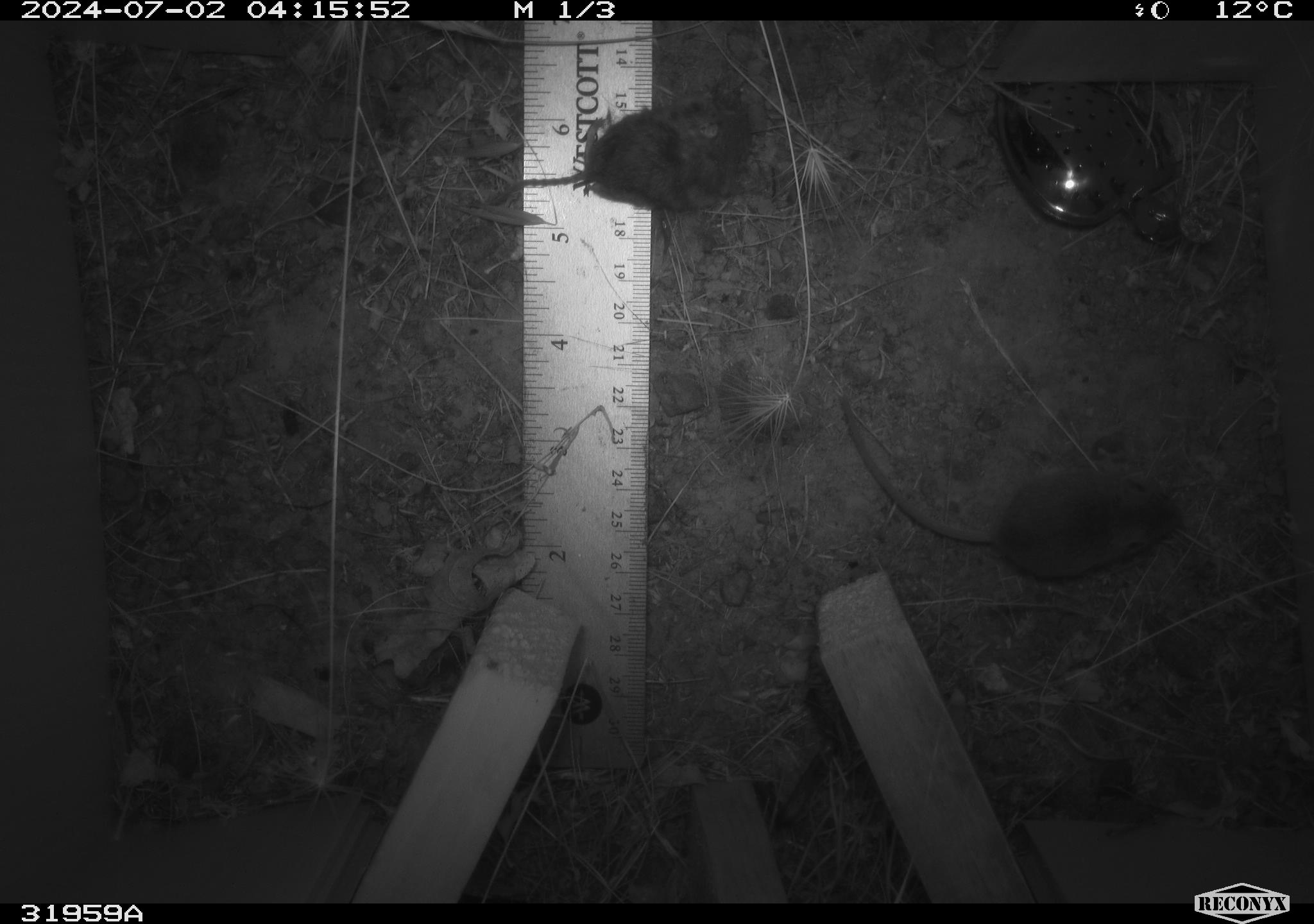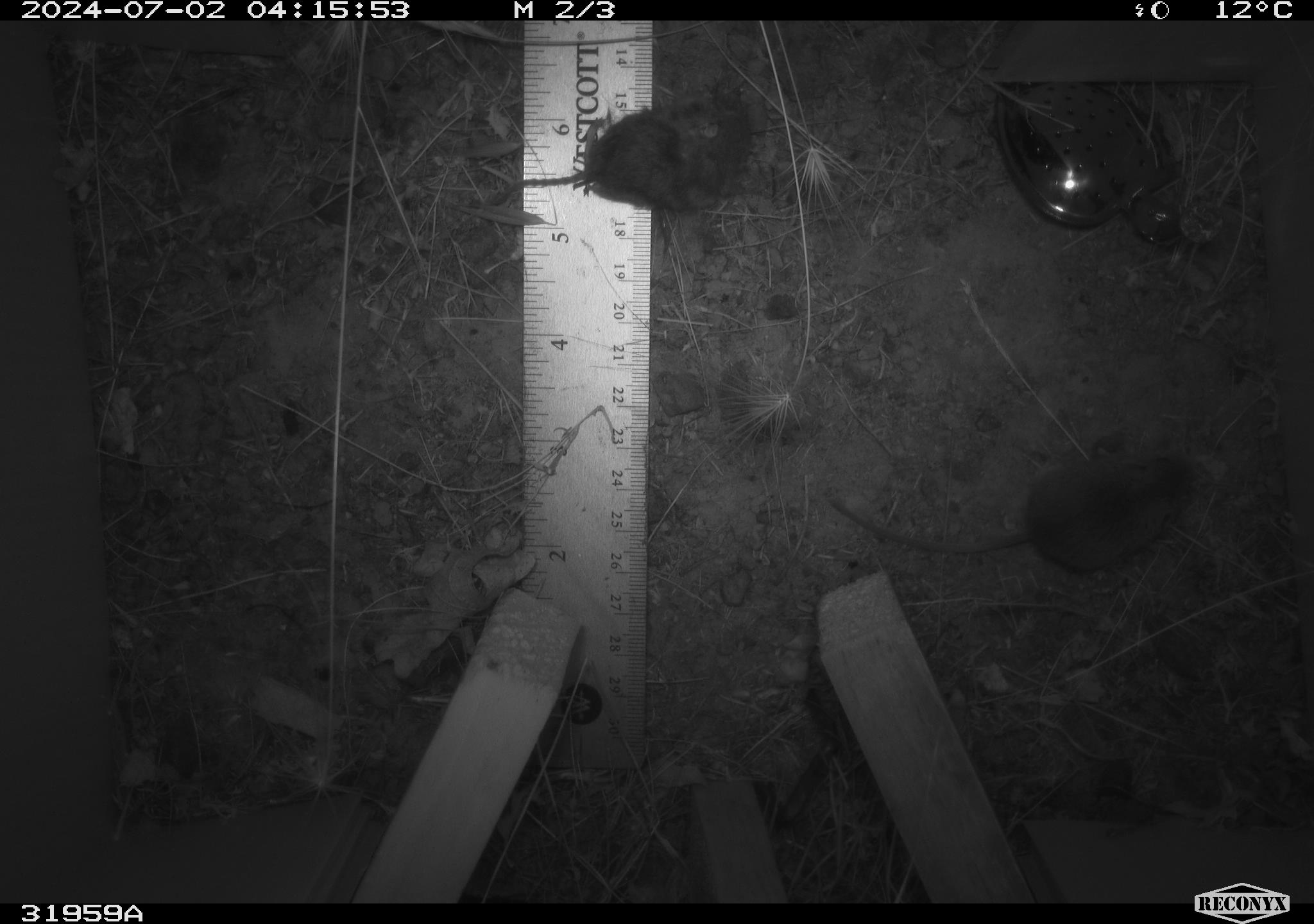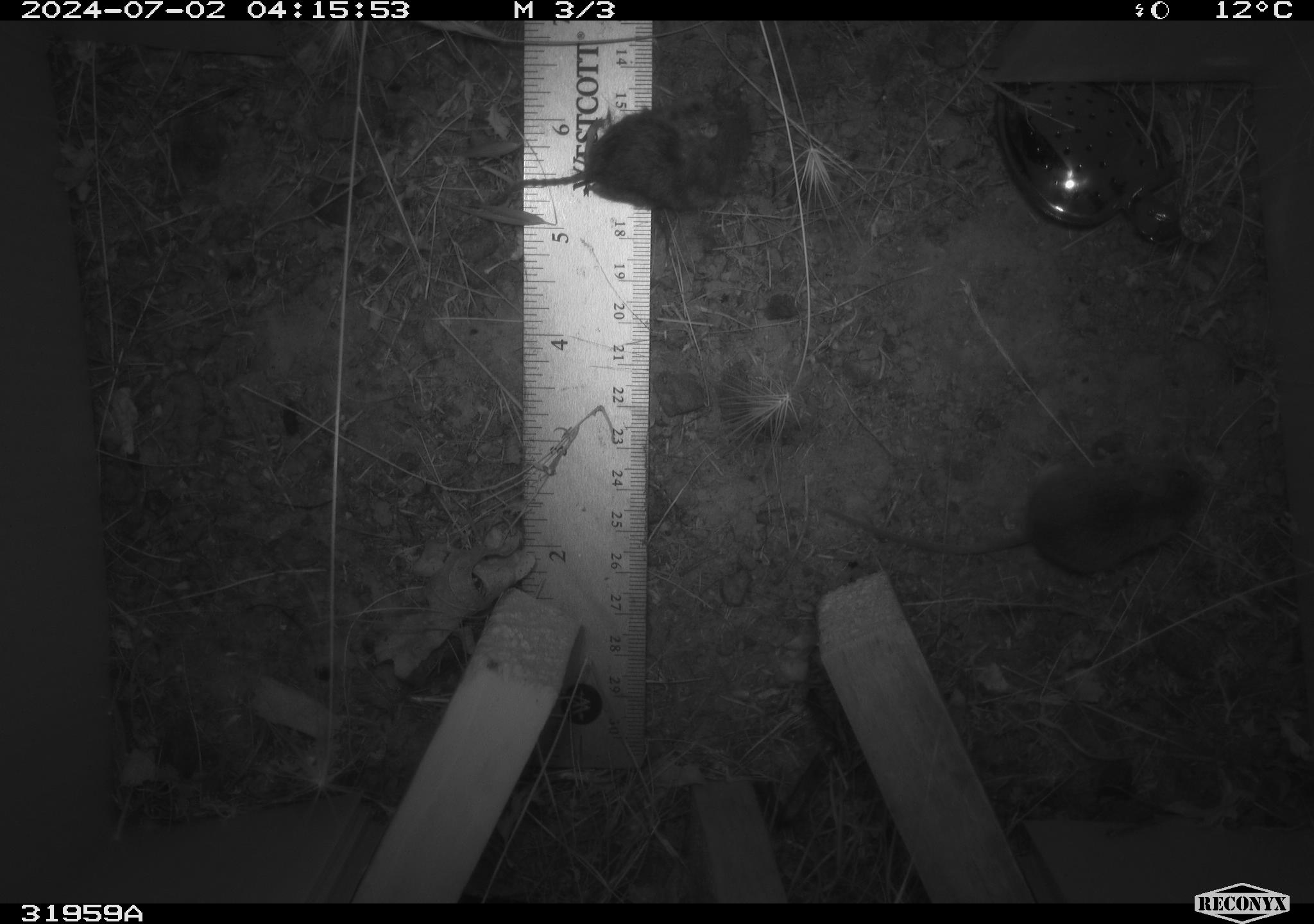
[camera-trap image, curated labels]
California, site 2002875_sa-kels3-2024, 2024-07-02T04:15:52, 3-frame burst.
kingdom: Animalia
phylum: Chordata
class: Mammalia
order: Rodentia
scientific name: Rodentia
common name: mouse species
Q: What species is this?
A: Mouse species (Rodentia).